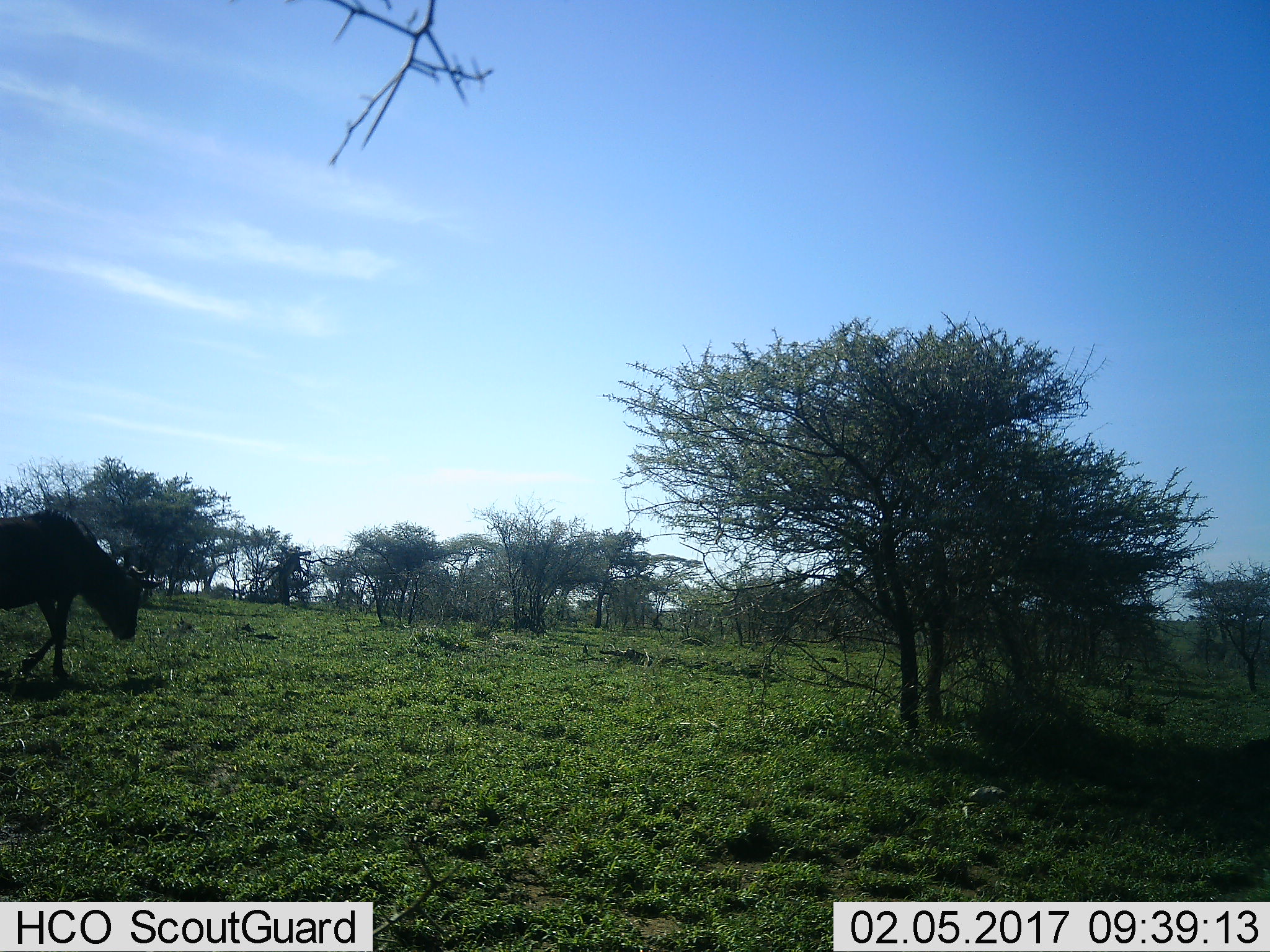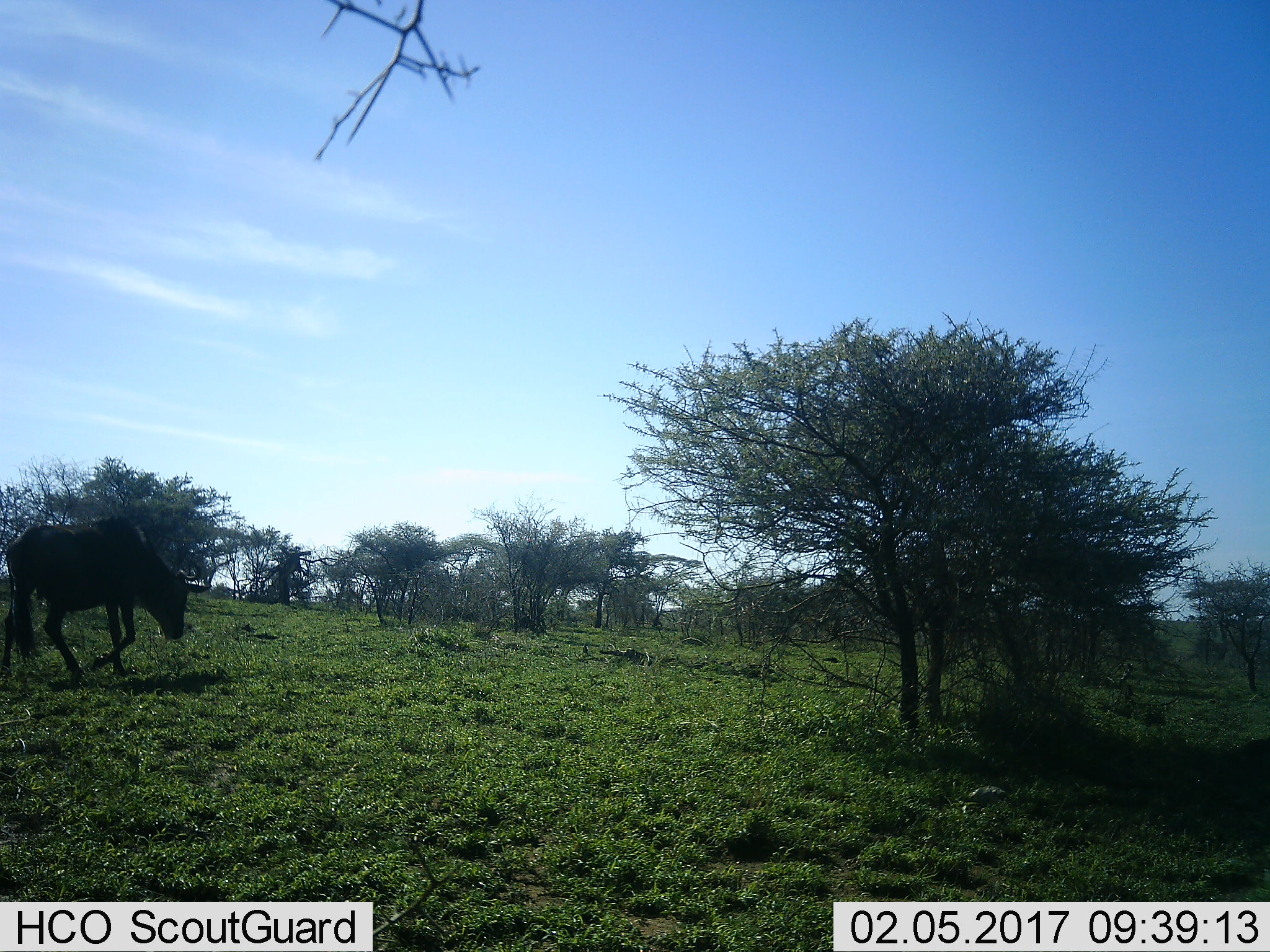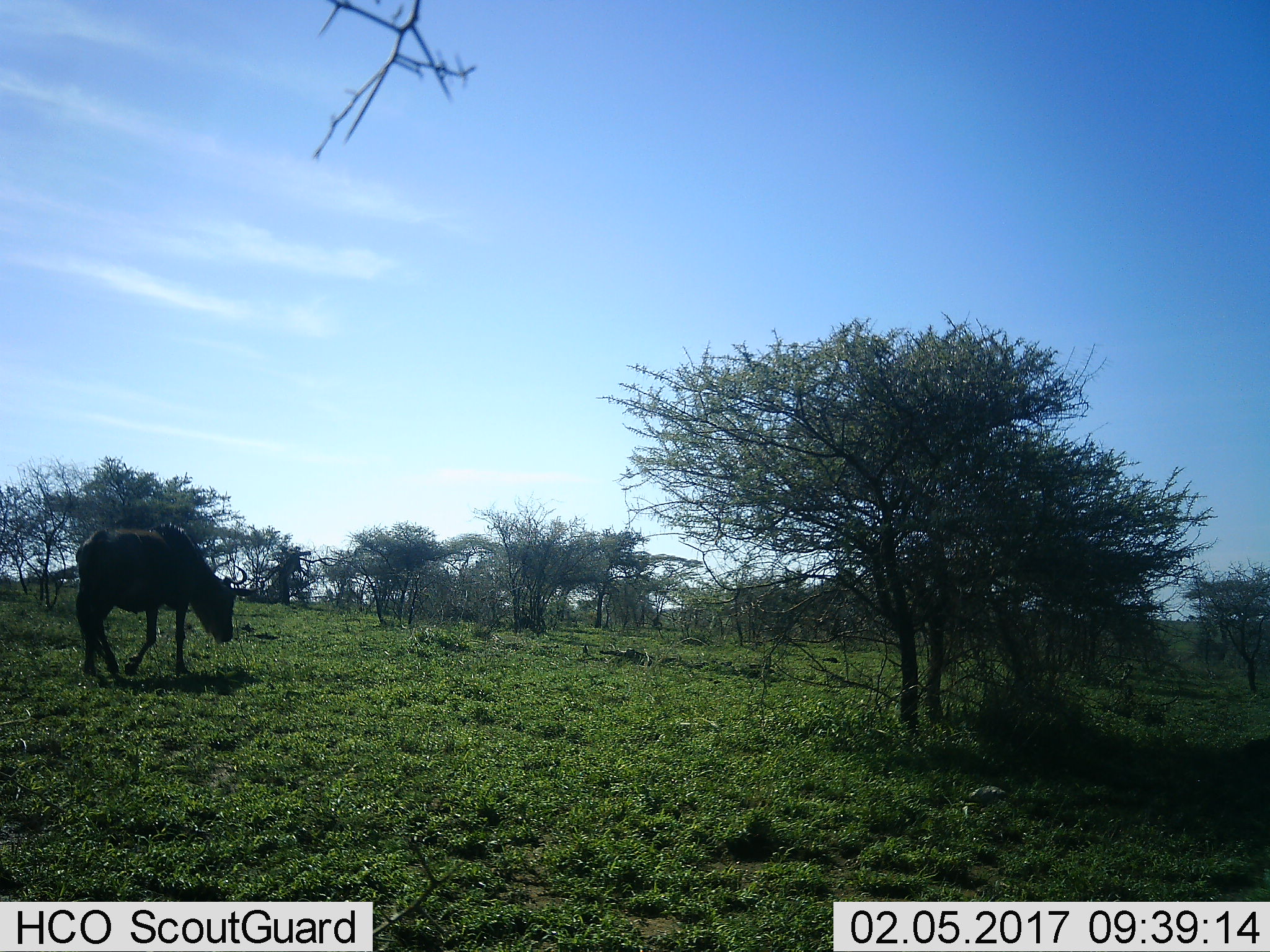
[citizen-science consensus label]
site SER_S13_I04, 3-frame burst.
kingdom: Animalia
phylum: Chordata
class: Mammalia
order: Artiodactyla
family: Bovidae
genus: Connochaetes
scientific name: Connochaetes taurinus taurinus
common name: blue wildebeest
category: wildebeestblue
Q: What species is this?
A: Wildebeestblue (blue wildebeest) (Connochaetes taurinus taurinus).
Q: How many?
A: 1.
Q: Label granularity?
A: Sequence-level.